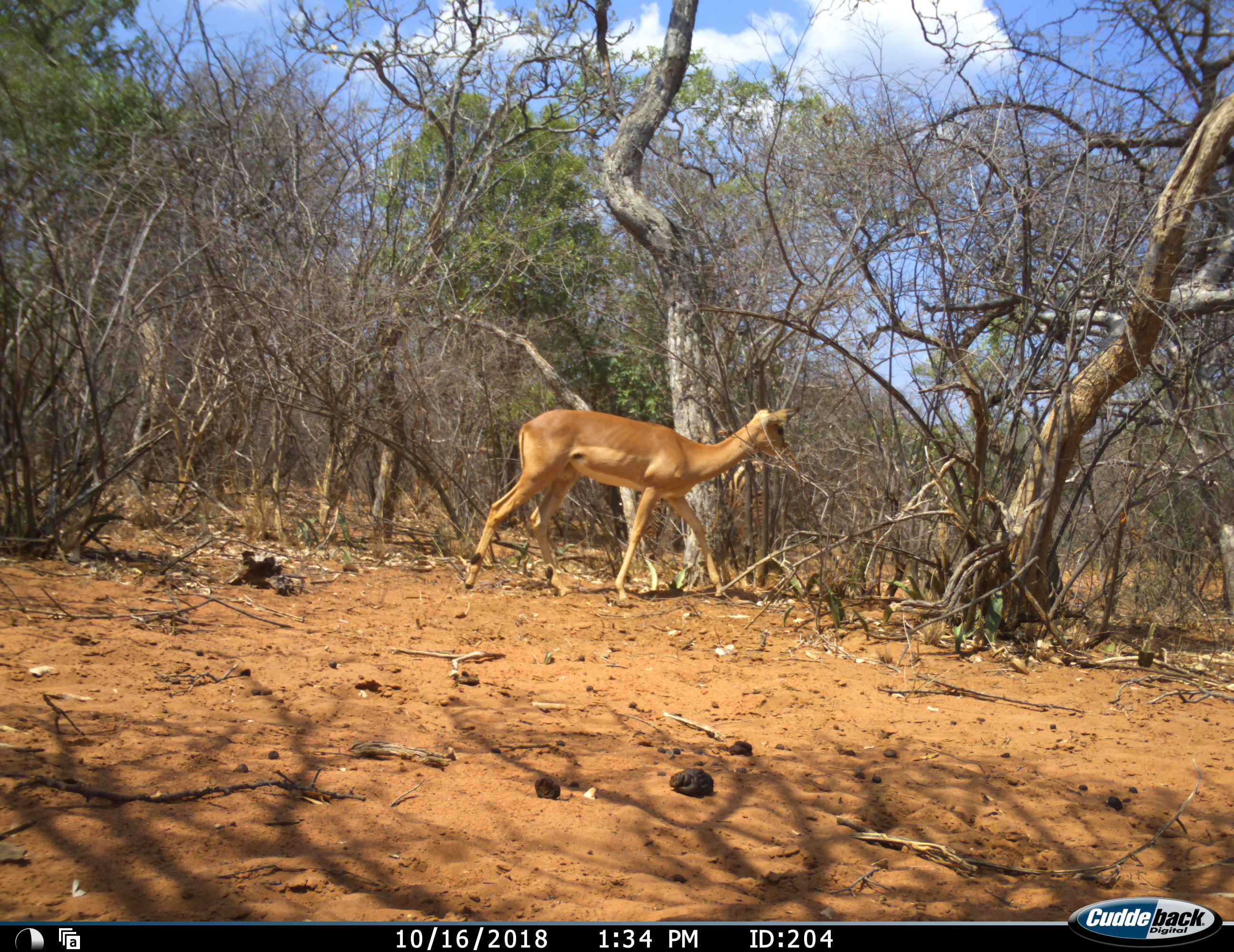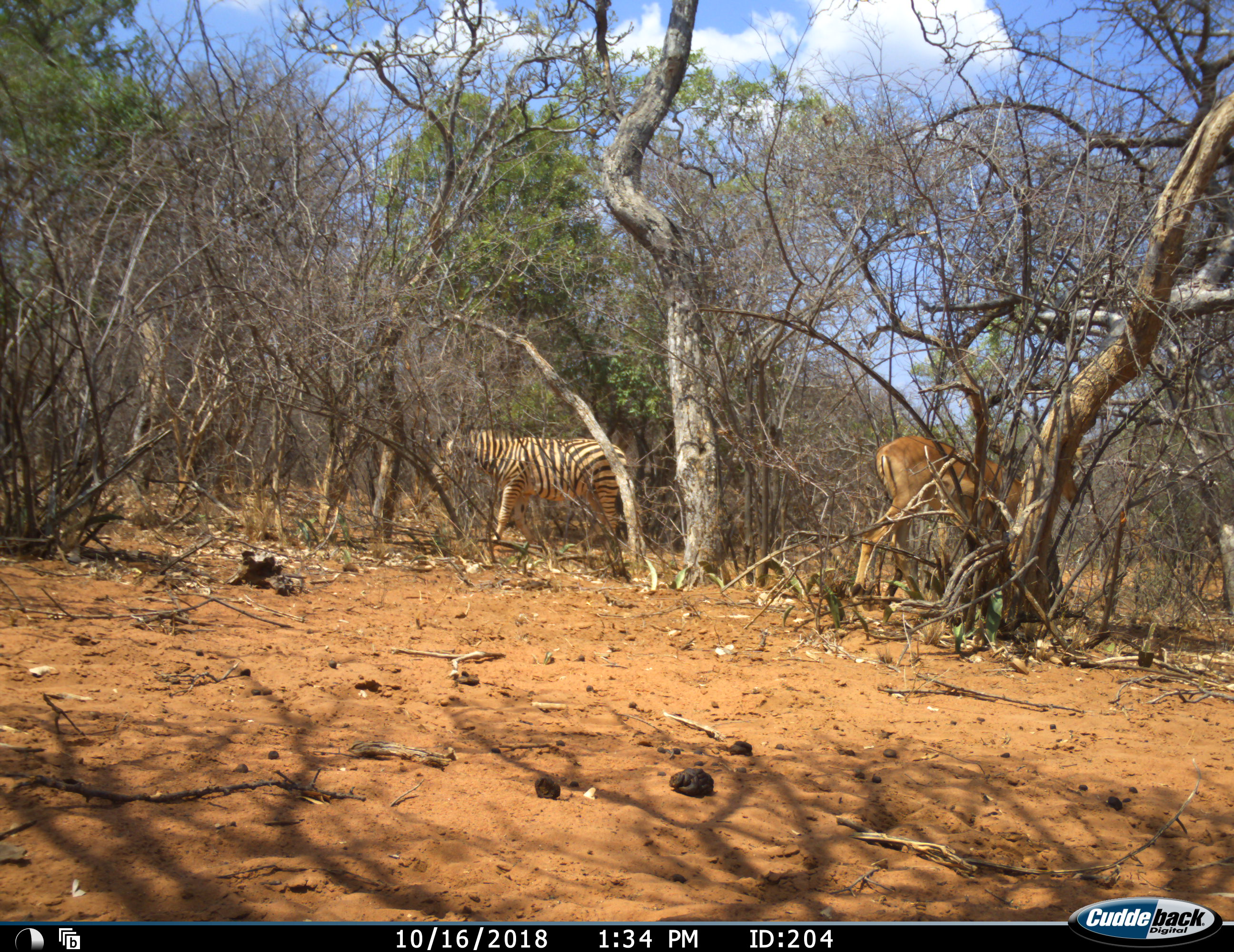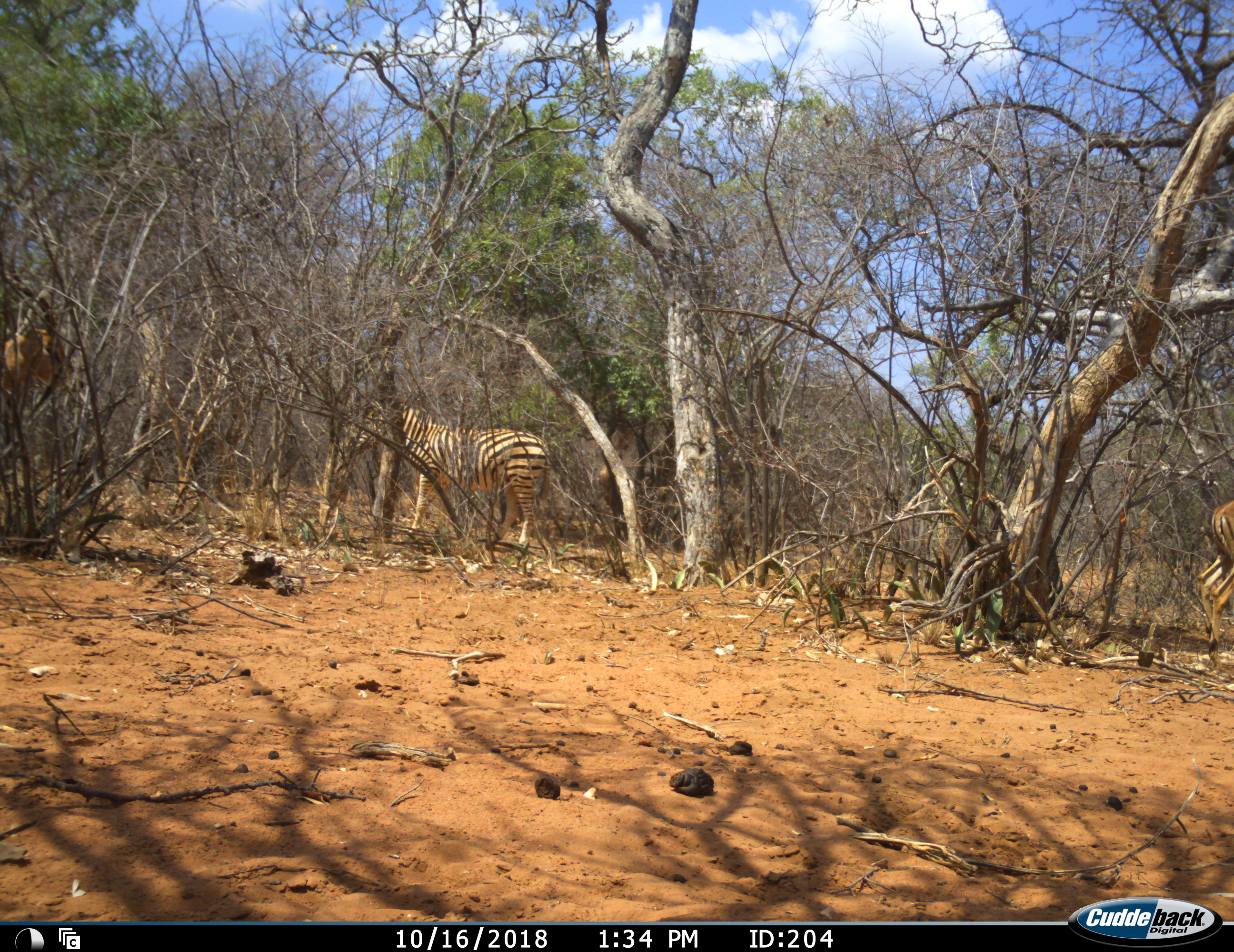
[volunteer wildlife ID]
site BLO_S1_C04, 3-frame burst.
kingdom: Animalia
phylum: Chordata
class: Mammalia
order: Artiodactyla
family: Bovidae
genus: Aepyceros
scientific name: Aepyceros melampus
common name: impala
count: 2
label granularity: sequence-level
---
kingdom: Animalia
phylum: Chordata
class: Mammalia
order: Perissodactyla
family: Equidae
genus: Equus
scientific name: Equus quagga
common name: plains zebra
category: zebraplains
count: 1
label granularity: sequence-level